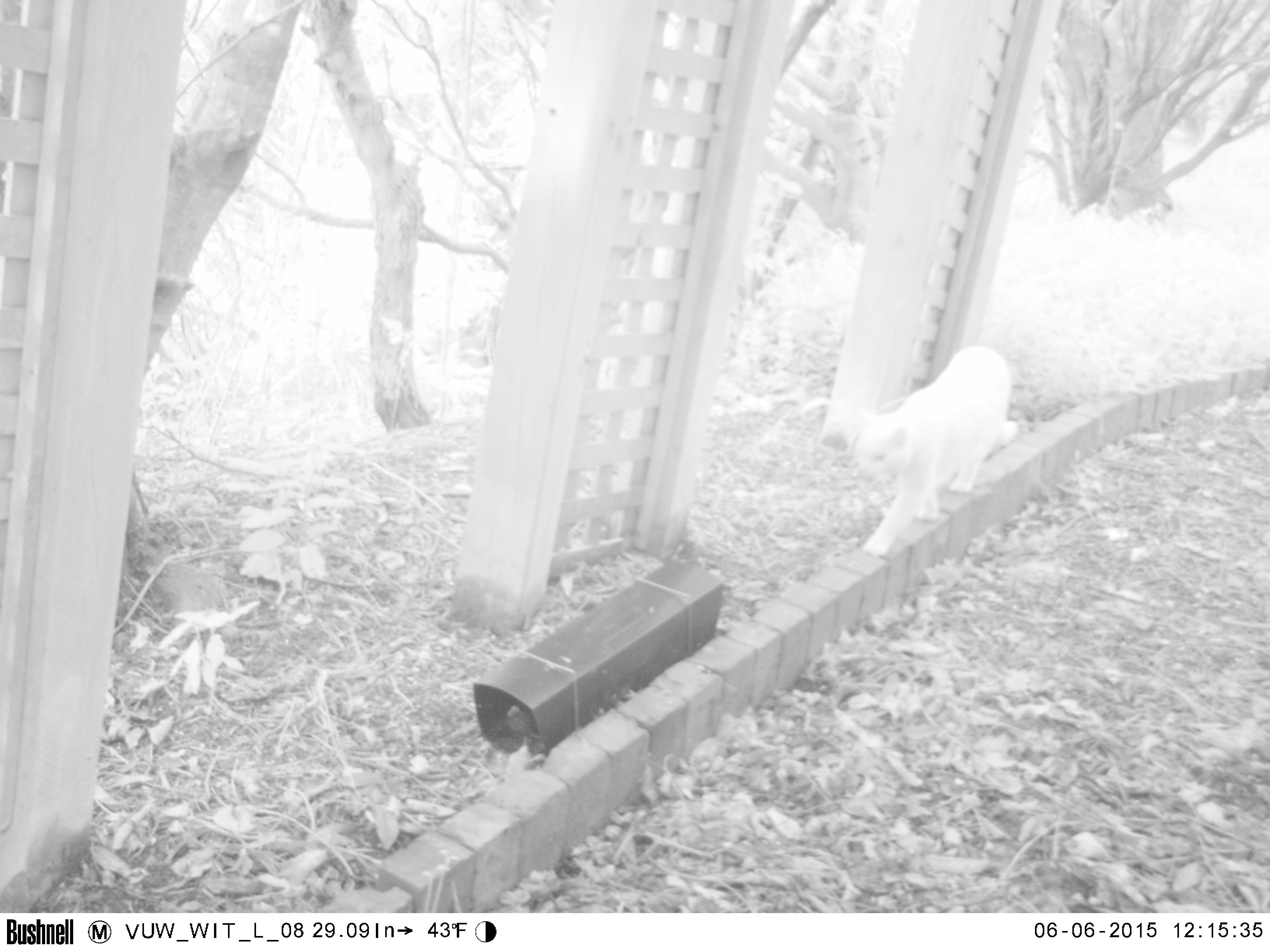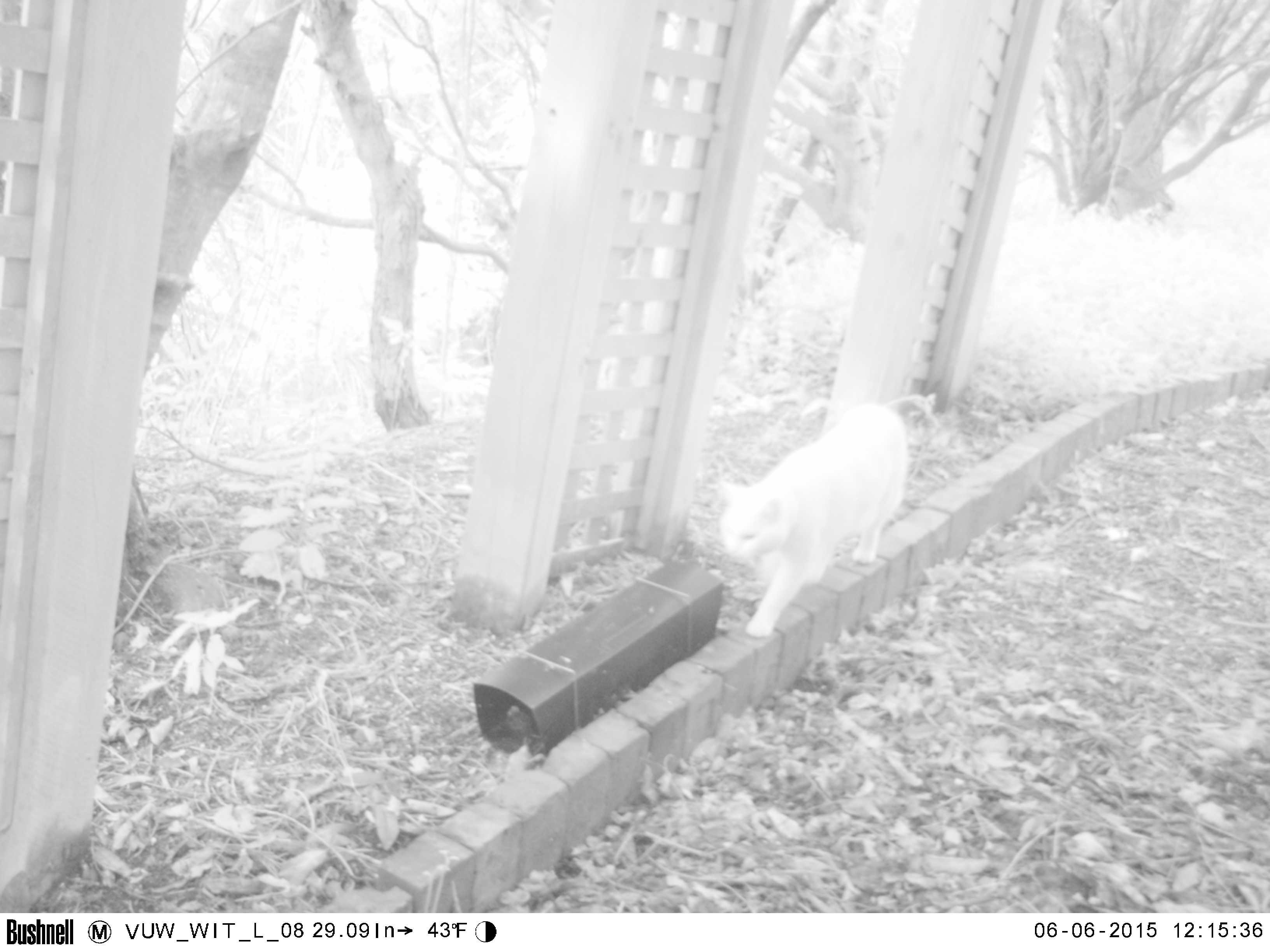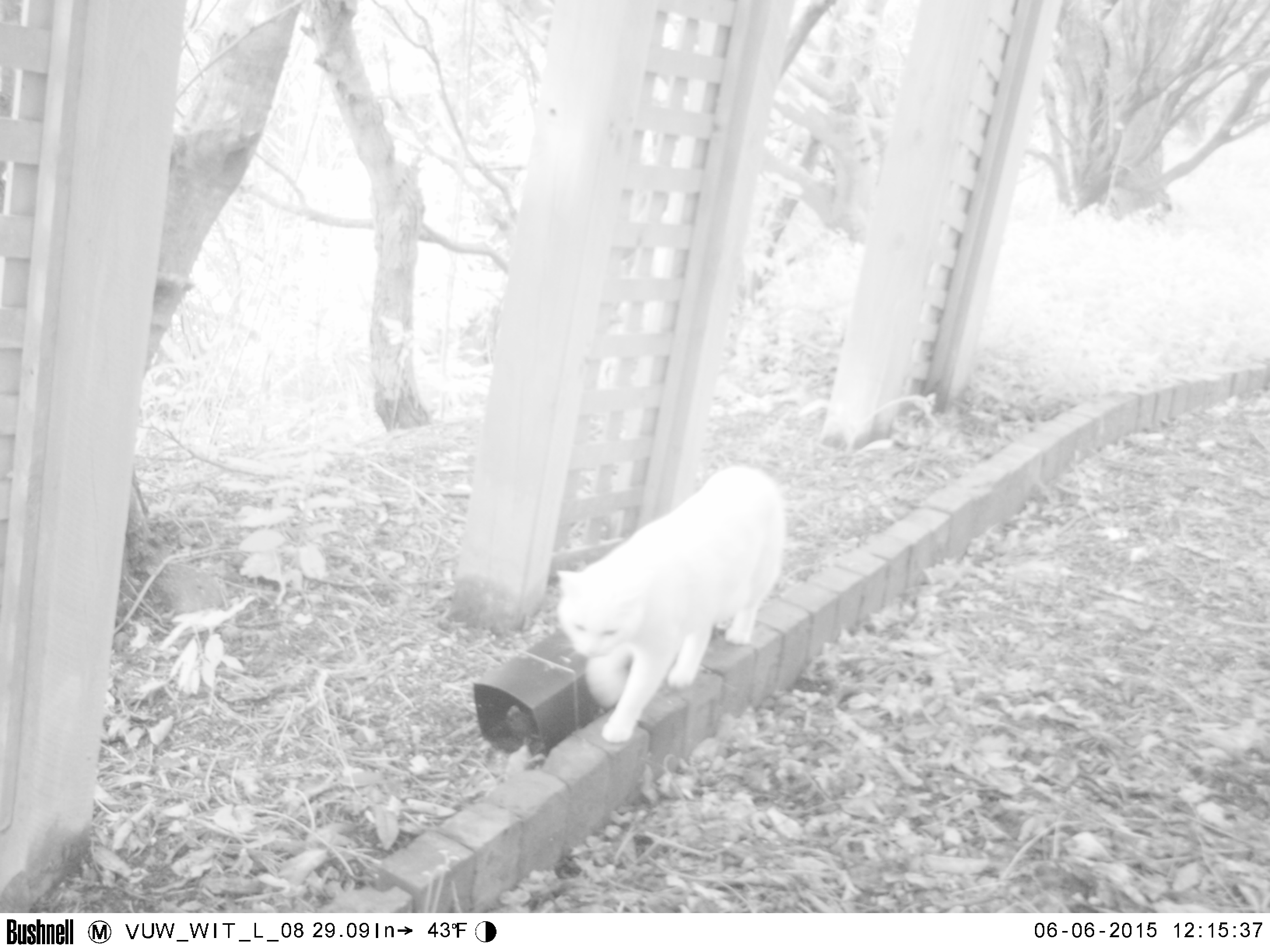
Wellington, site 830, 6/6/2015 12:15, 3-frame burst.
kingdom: Animalia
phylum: Chordata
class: Mammalia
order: Carnivora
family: Felidae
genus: Felis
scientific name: Felis catus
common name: cat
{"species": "cat (Felis catus)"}